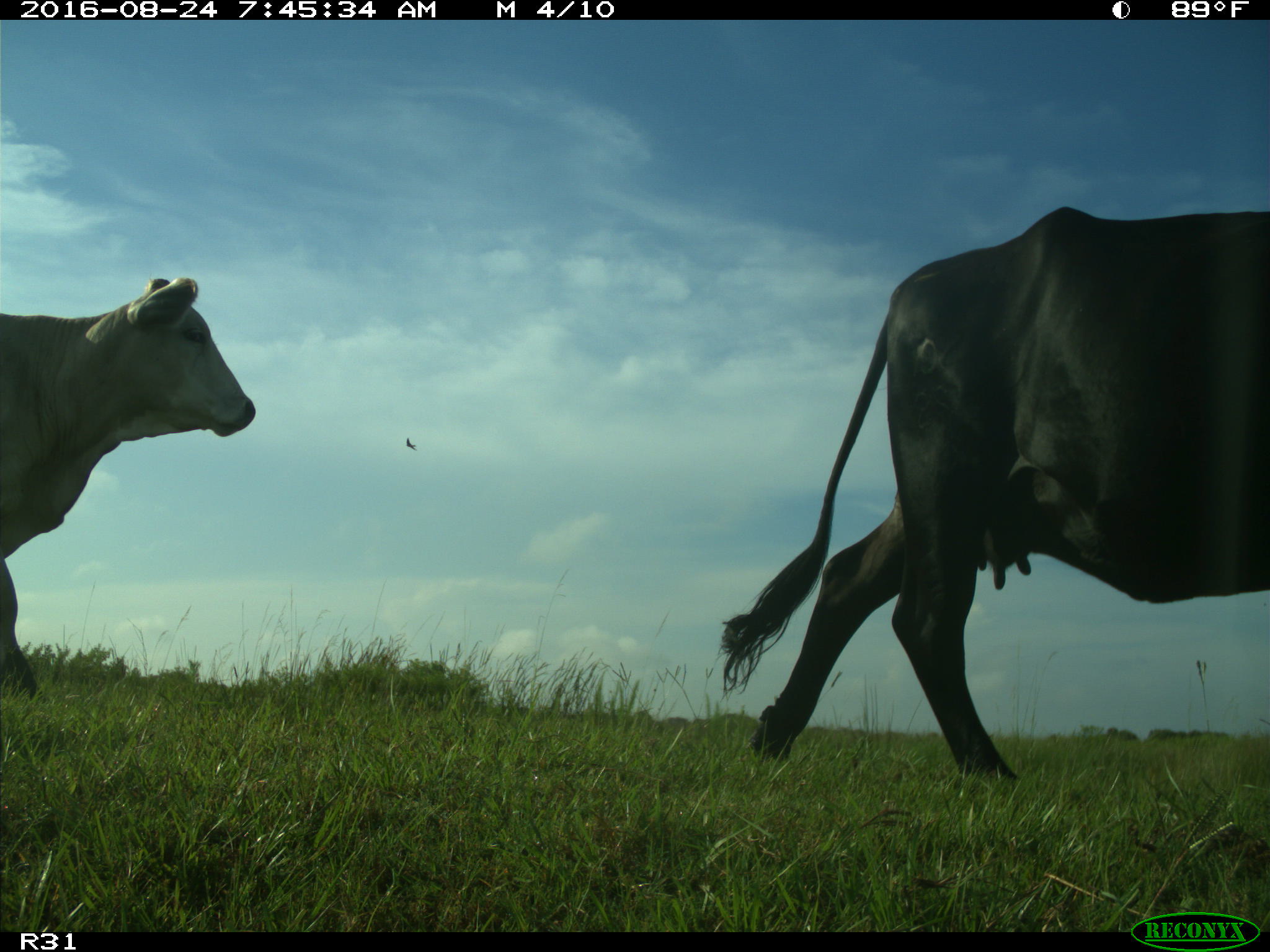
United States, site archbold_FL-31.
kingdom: Animalia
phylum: Chordata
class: Mammalia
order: Artiodactyla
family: Bovidae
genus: Bos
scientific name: Bos taurus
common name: domestic cow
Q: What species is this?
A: Bos taurus (domestic cow).